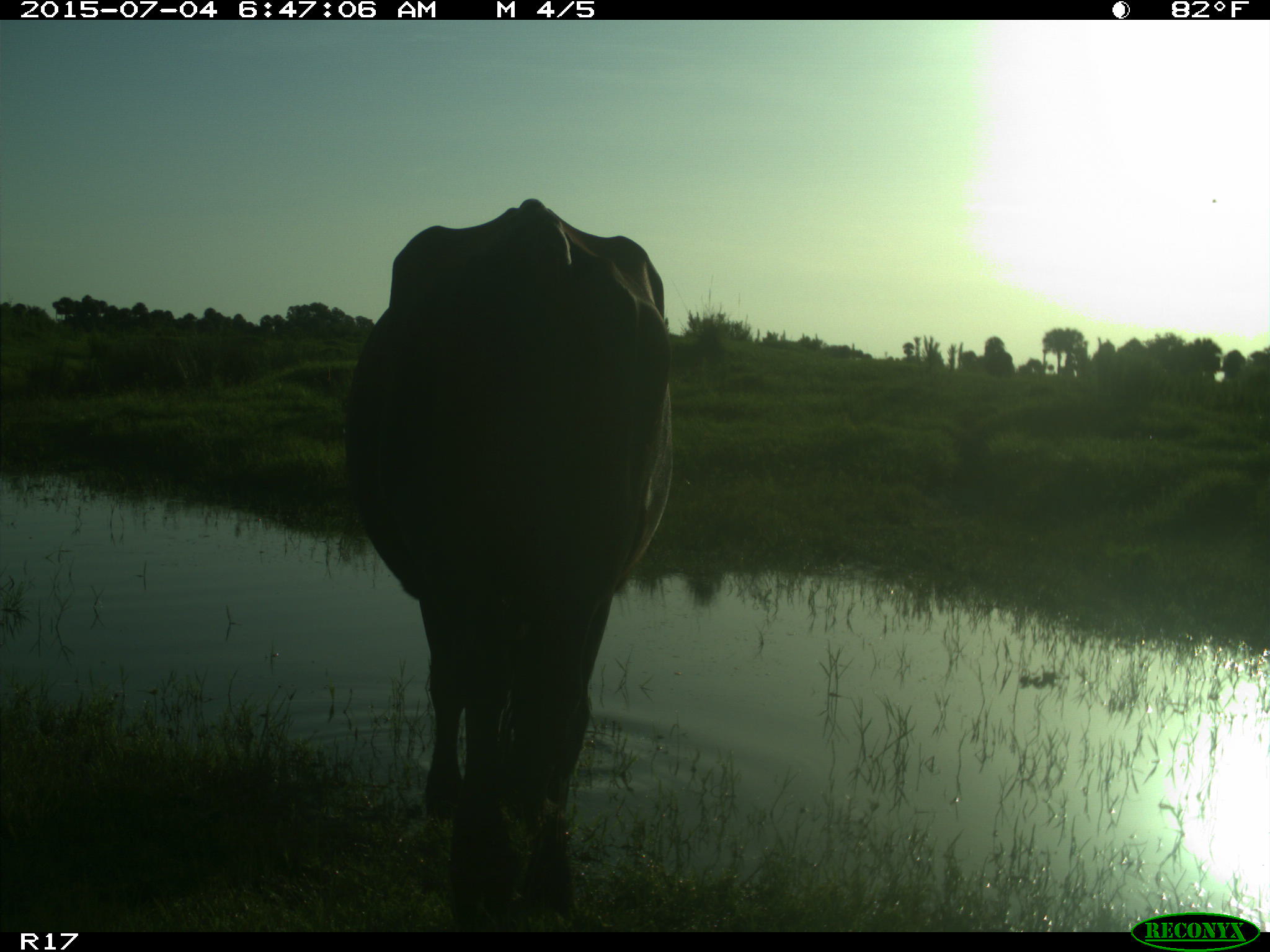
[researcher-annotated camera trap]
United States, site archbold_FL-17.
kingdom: Animalia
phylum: Chordata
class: Mammalia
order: Artiodactyla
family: Bovidae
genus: Bos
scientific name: Bos taurus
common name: domestic cow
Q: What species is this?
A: Bos taurus (domestic cow).